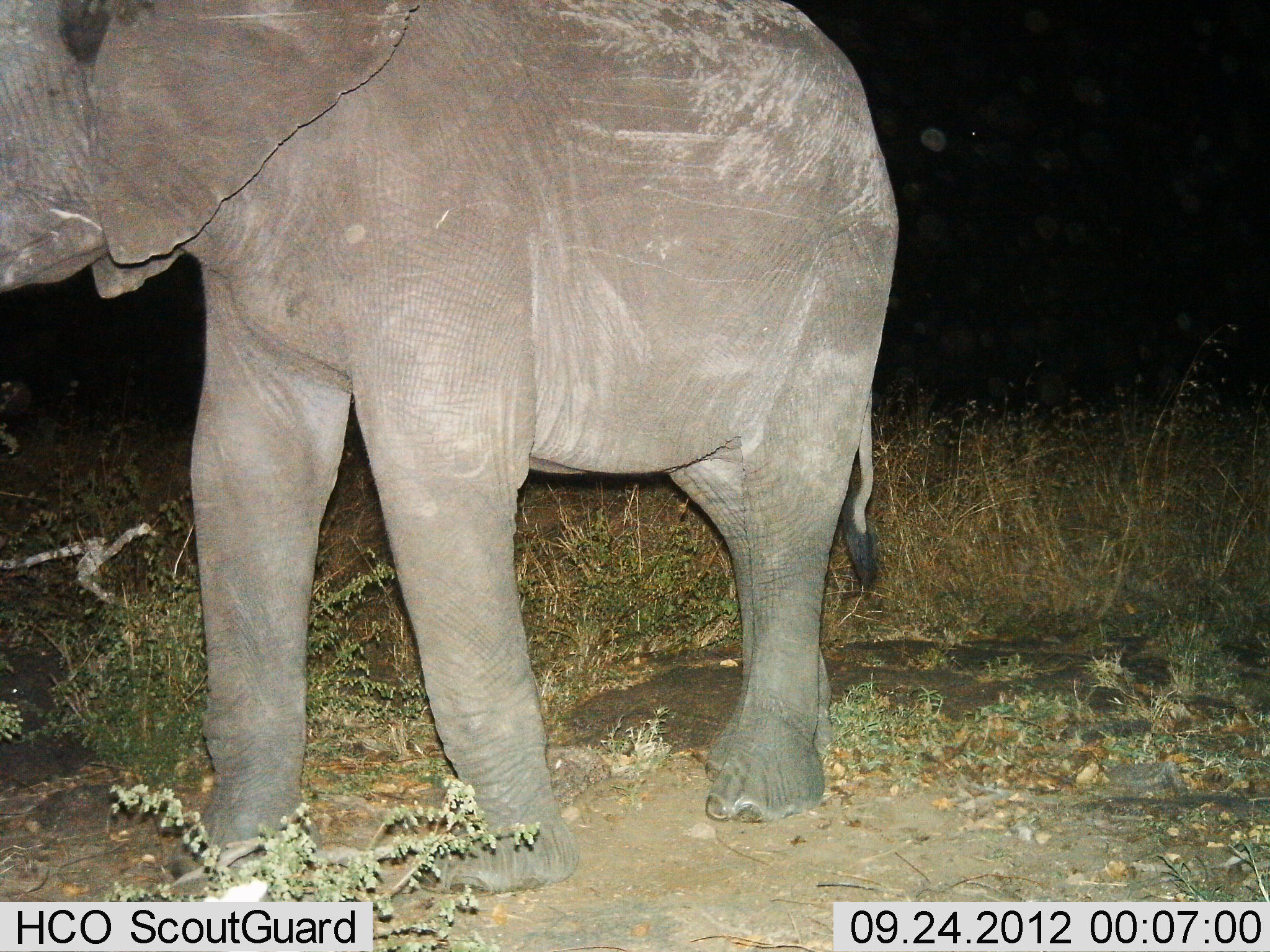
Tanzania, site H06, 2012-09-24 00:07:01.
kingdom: Animalia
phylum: Chordata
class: Mammalia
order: Proboscidea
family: Elephantidae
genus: Loxodonta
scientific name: Loxodonta africana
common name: african bush elephant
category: elephant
Elephant (african bush elephant) (Loxodonta africana), count 1. Behavior (volunteer vote fractions): standing 50%, resting 0%, moving 60%, interacting 0%. Young present (vote fraction): 0%. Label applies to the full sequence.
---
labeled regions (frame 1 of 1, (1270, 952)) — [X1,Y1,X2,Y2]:
animal: [0,1,897,896]